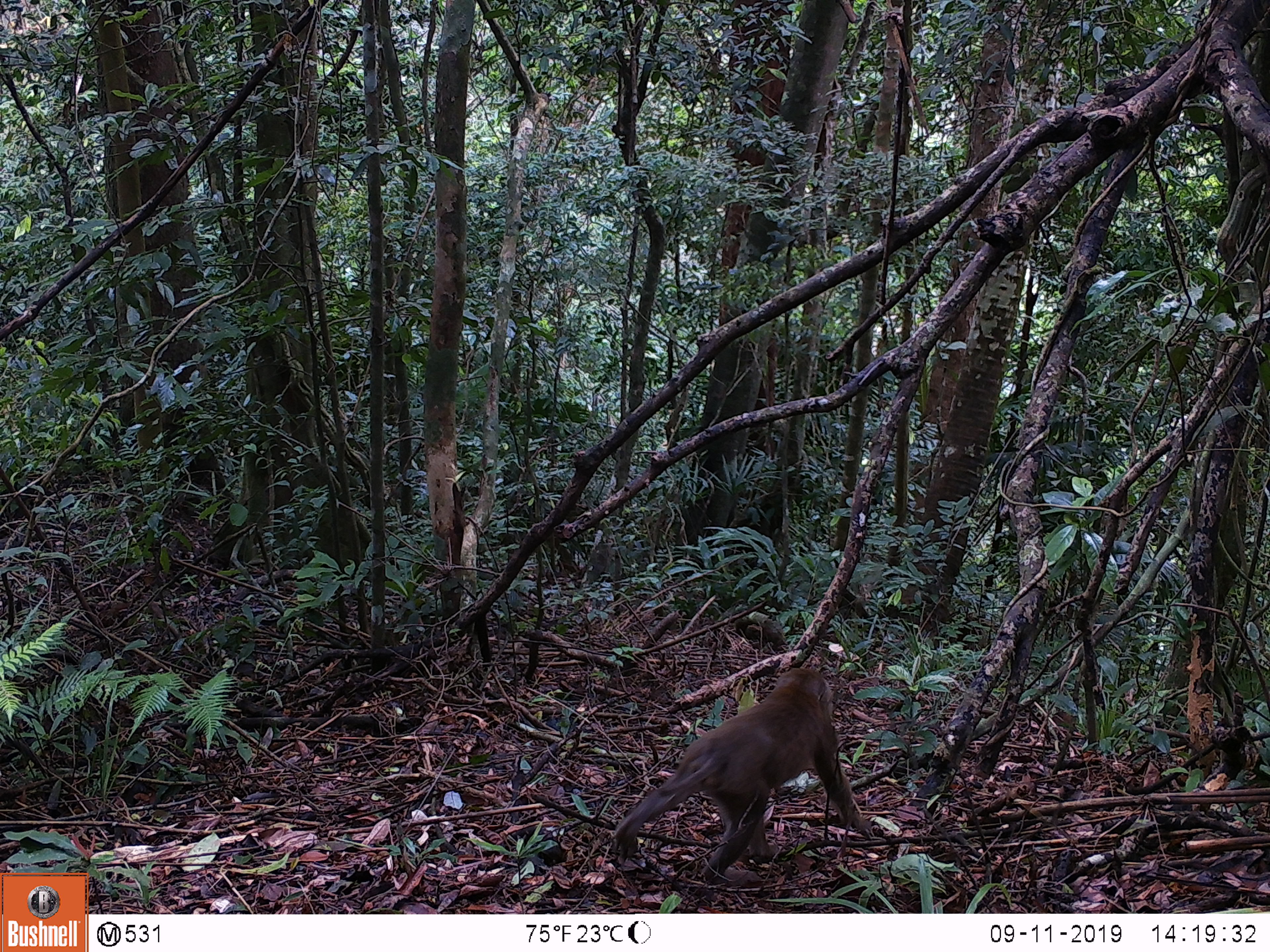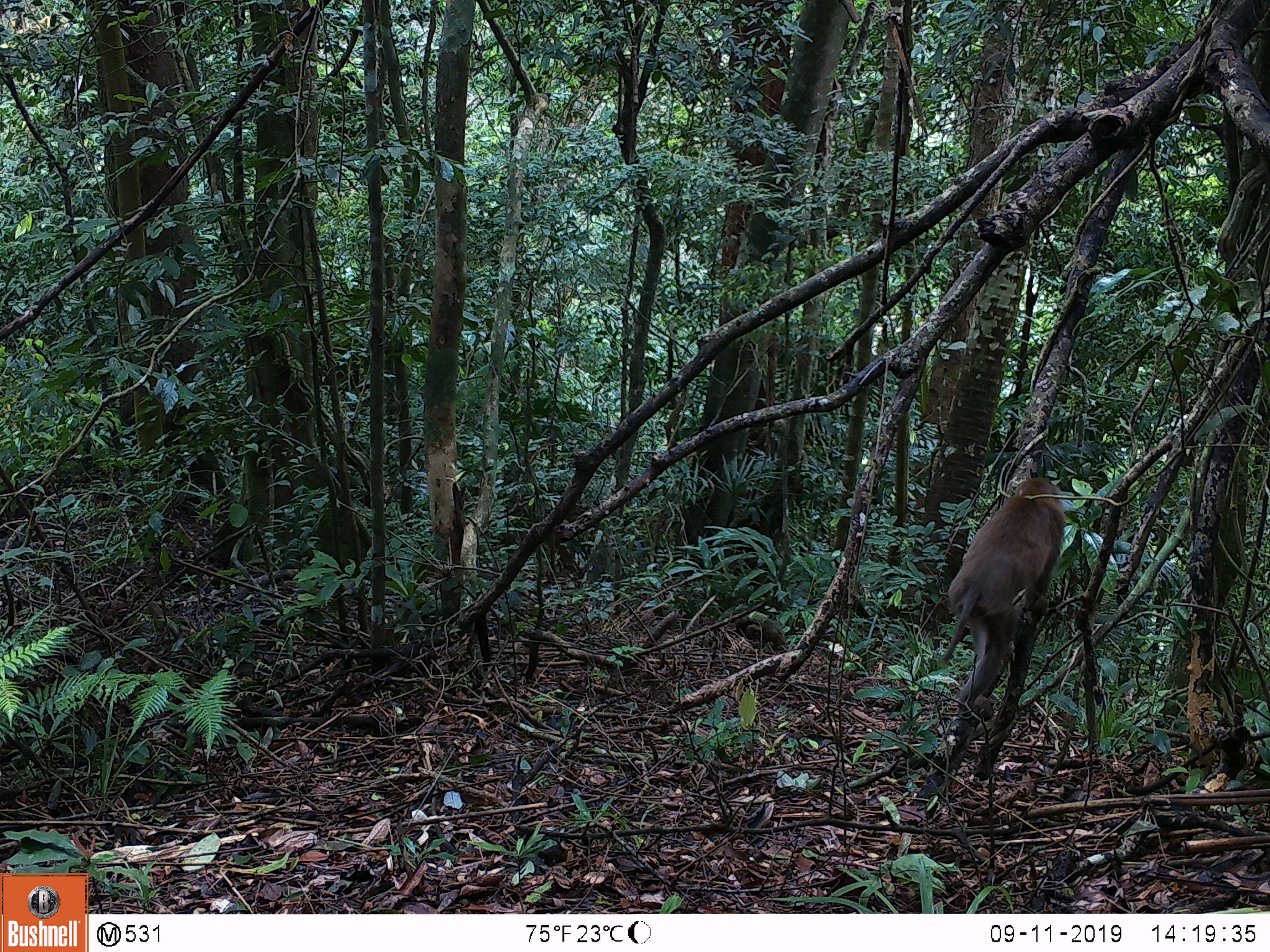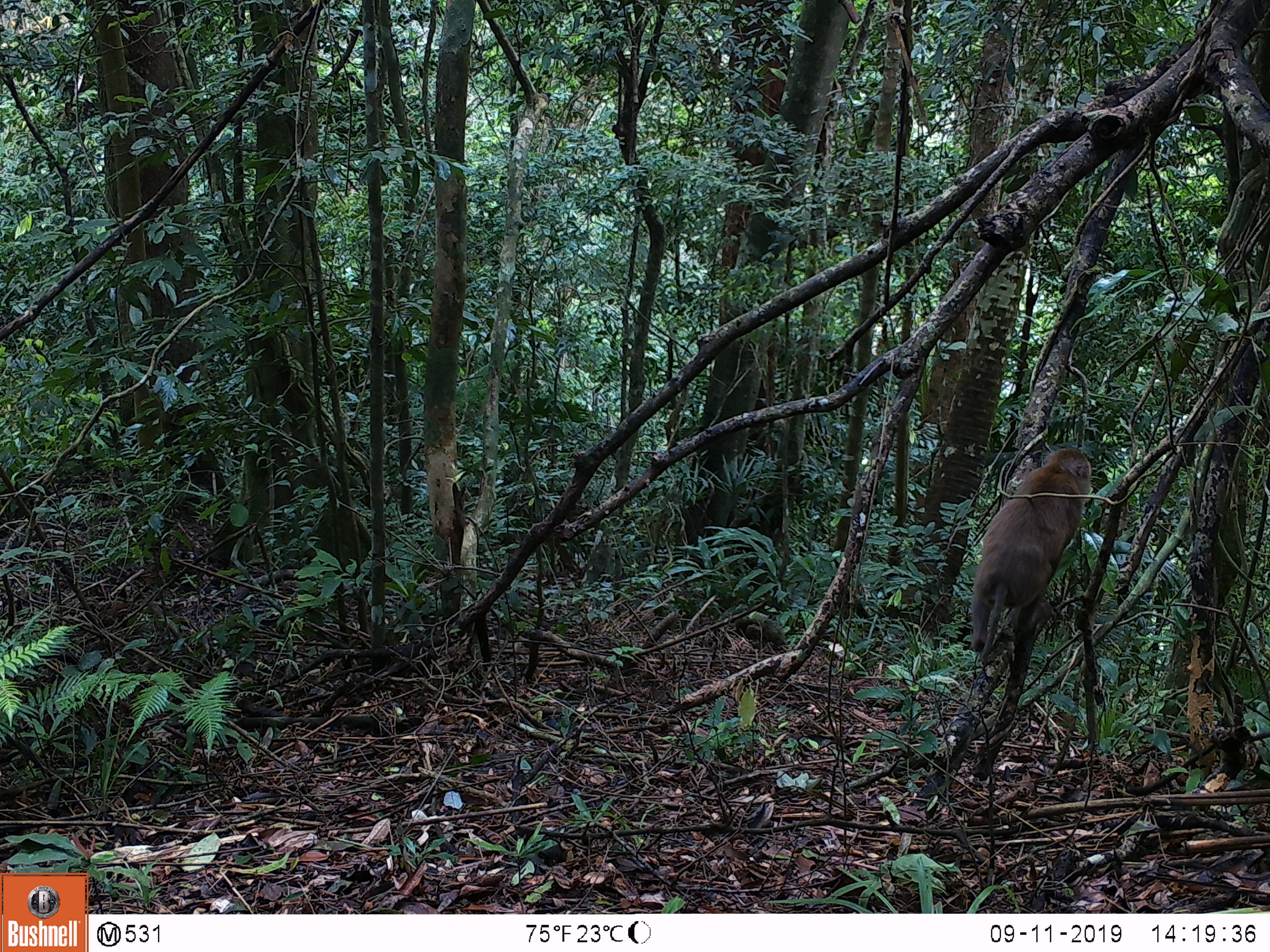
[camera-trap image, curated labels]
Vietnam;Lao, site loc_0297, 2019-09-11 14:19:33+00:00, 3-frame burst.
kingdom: Animalia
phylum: Chordata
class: Mammalia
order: Primates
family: Cercopithecidae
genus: Macaca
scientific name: Macaca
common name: macaques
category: assam or rhesus macaque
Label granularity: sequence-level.